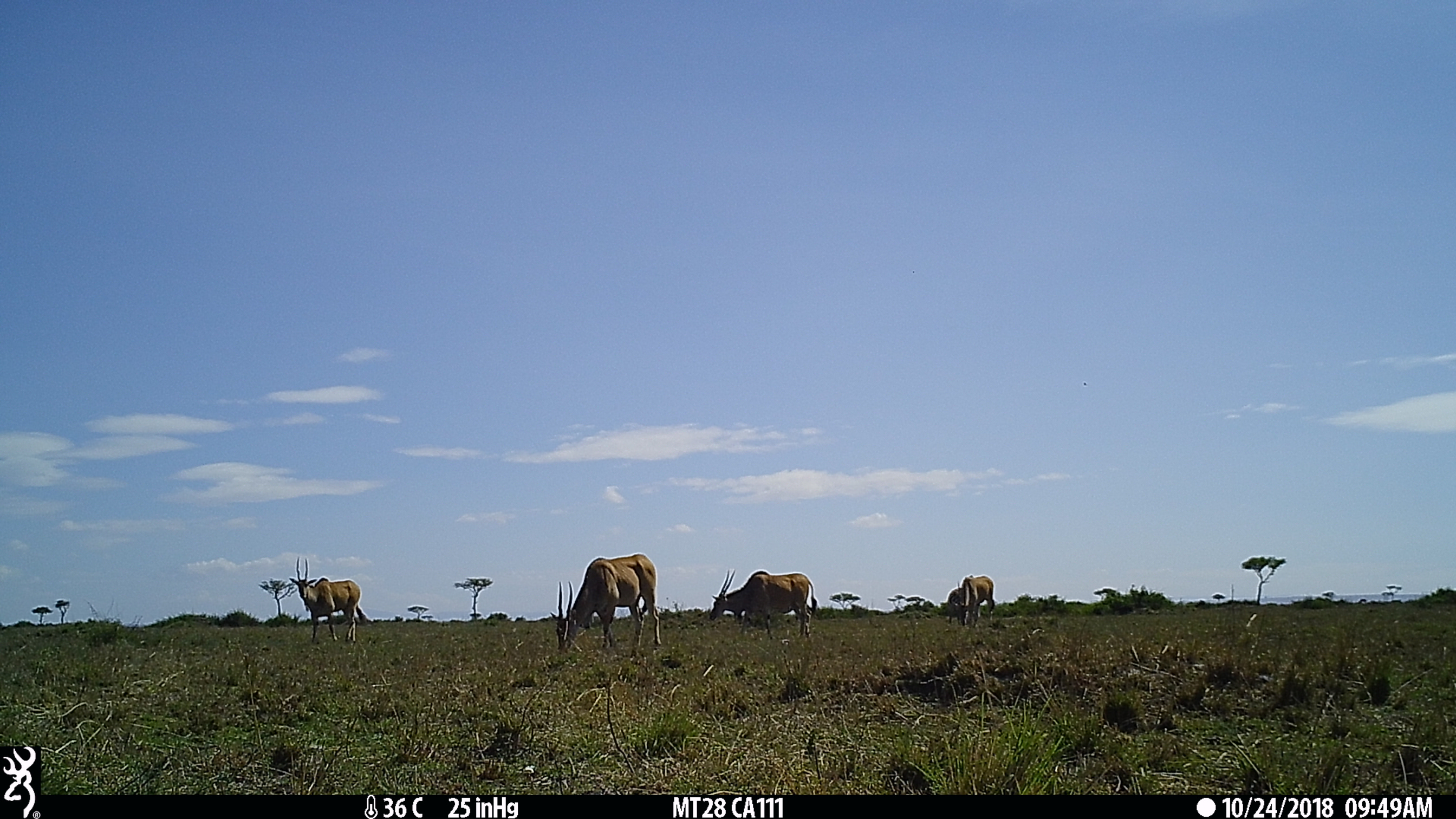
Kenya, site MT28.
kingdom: Animalia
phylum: Chordata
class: Mammalia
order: Artiodactyla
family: Bovidae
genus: Tragelaphus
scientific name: Tragelaphus oryx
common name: eland